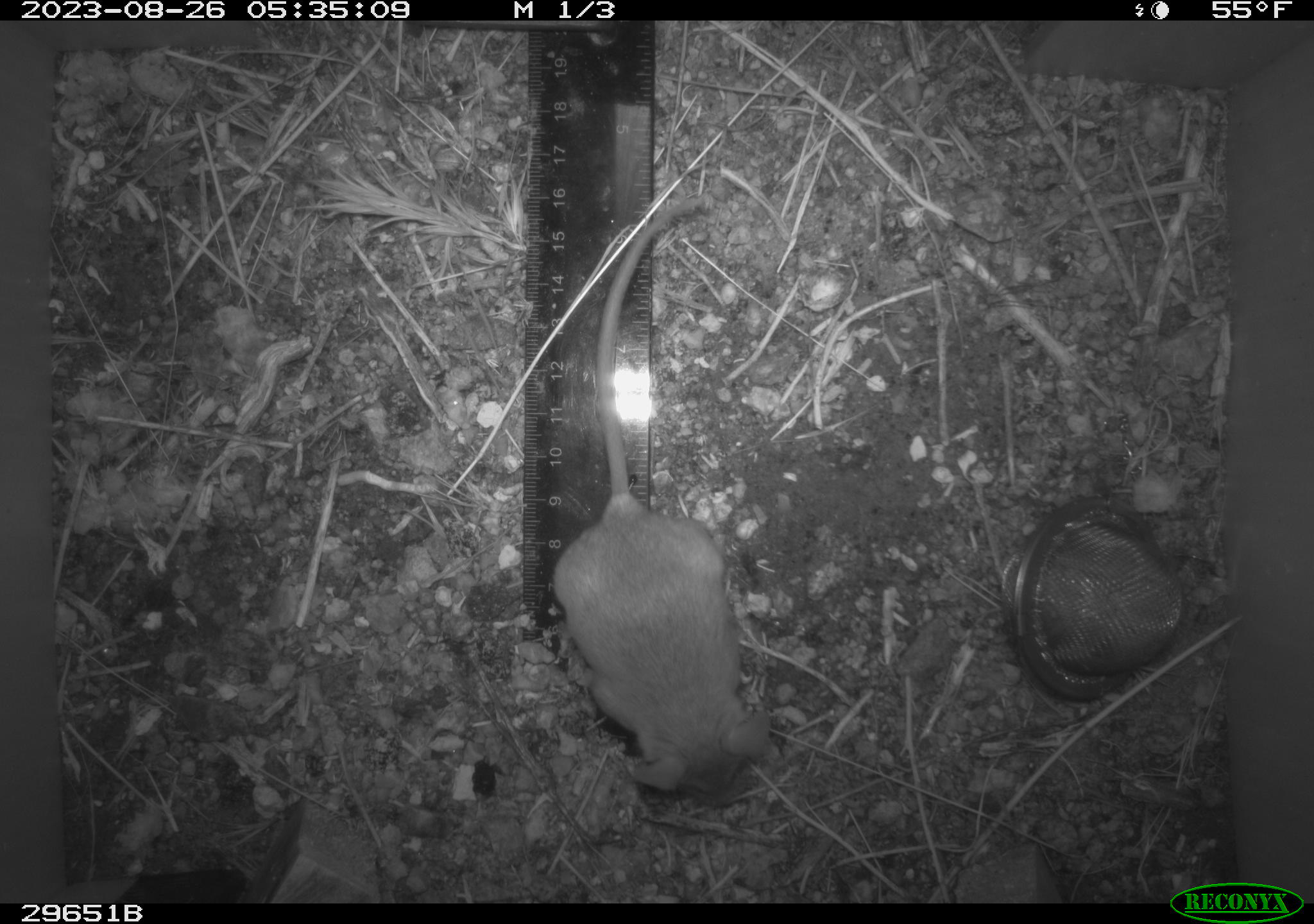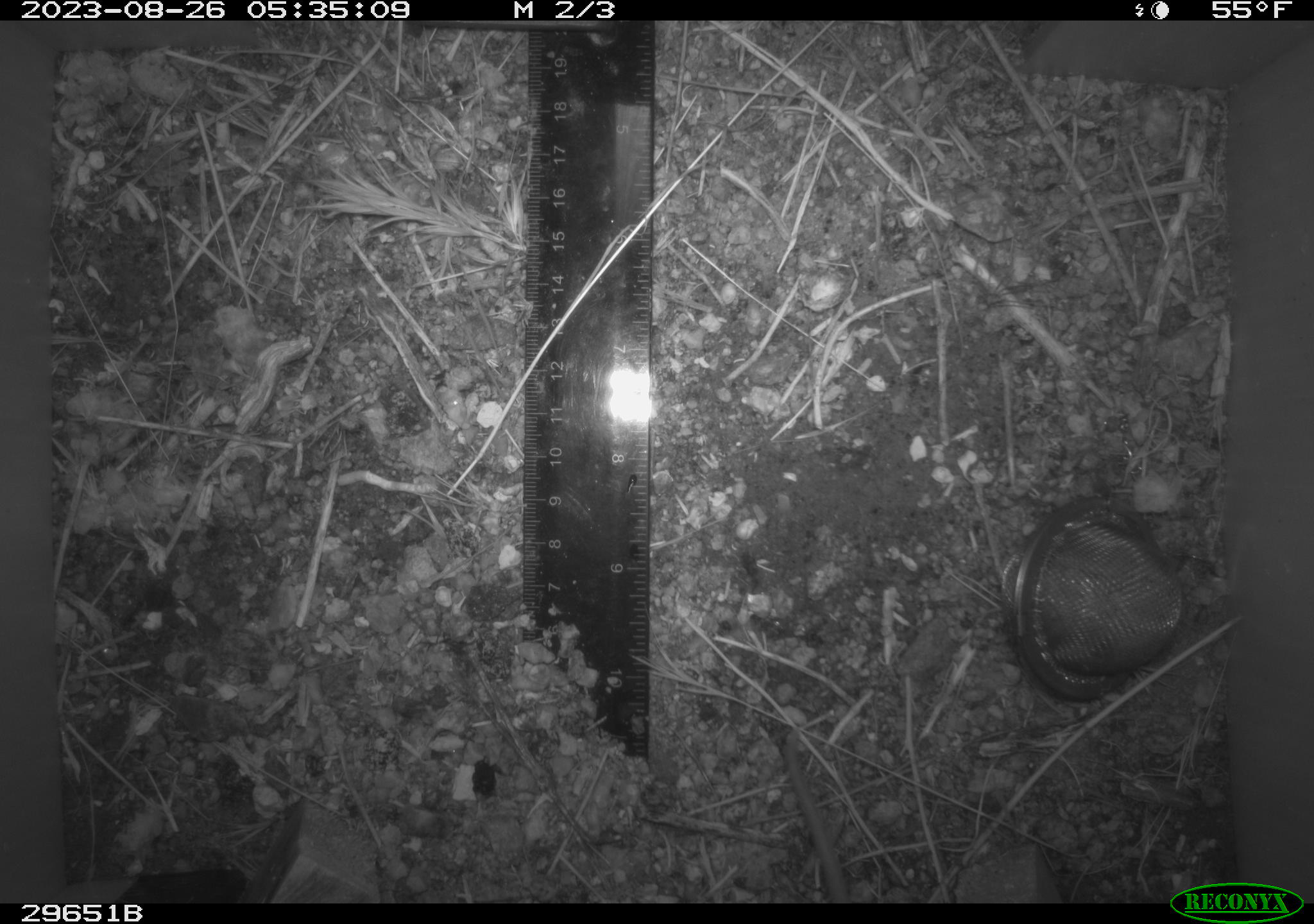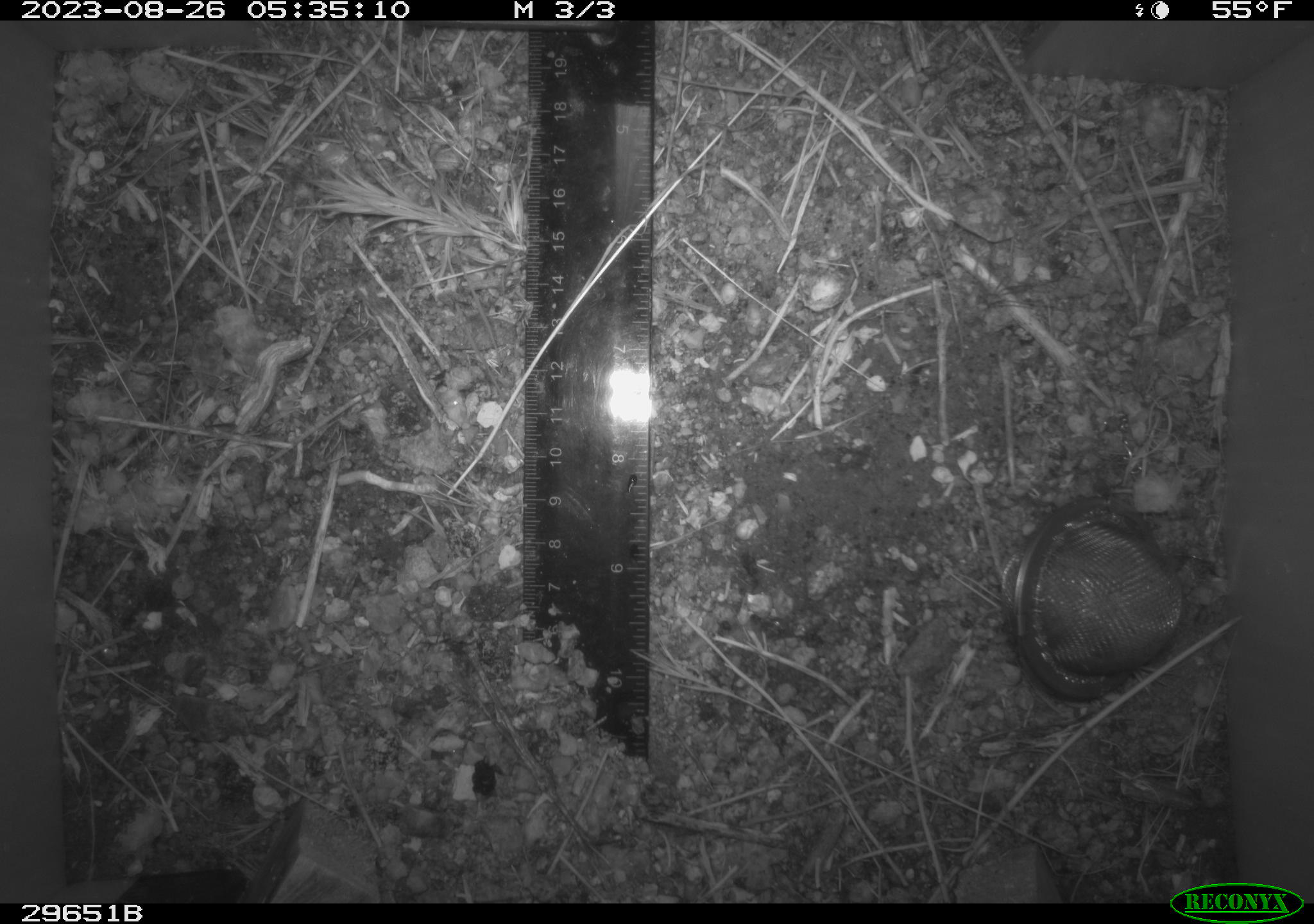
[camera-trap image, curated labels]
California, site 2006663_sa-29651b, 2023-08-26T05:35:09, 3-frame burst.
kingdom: Animalia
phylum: Chordata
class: Mammalia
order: Rodentia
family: Heteromyidae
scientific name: Heteromyidae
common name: kangaroo rats and pocket mice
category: heteromyidae family